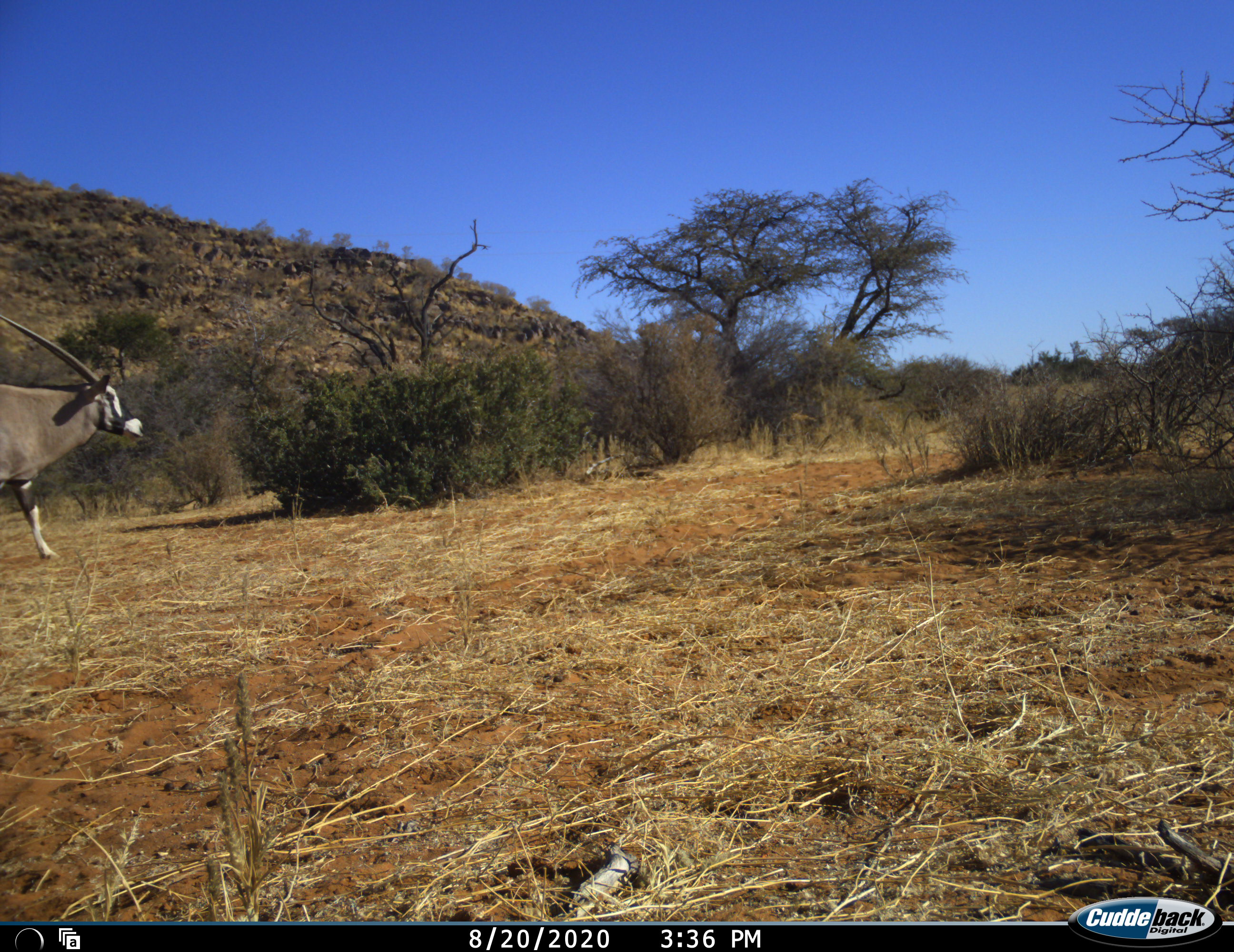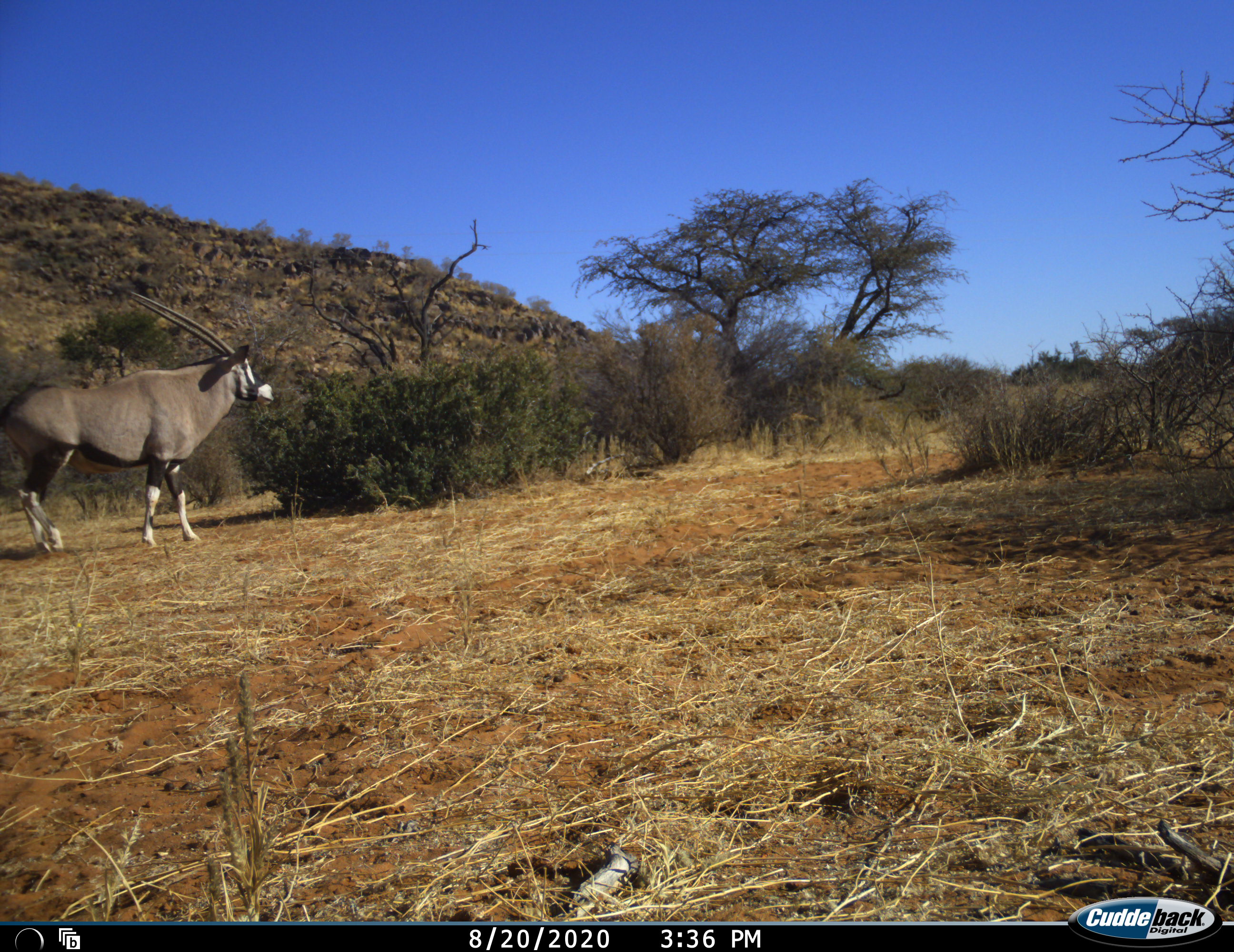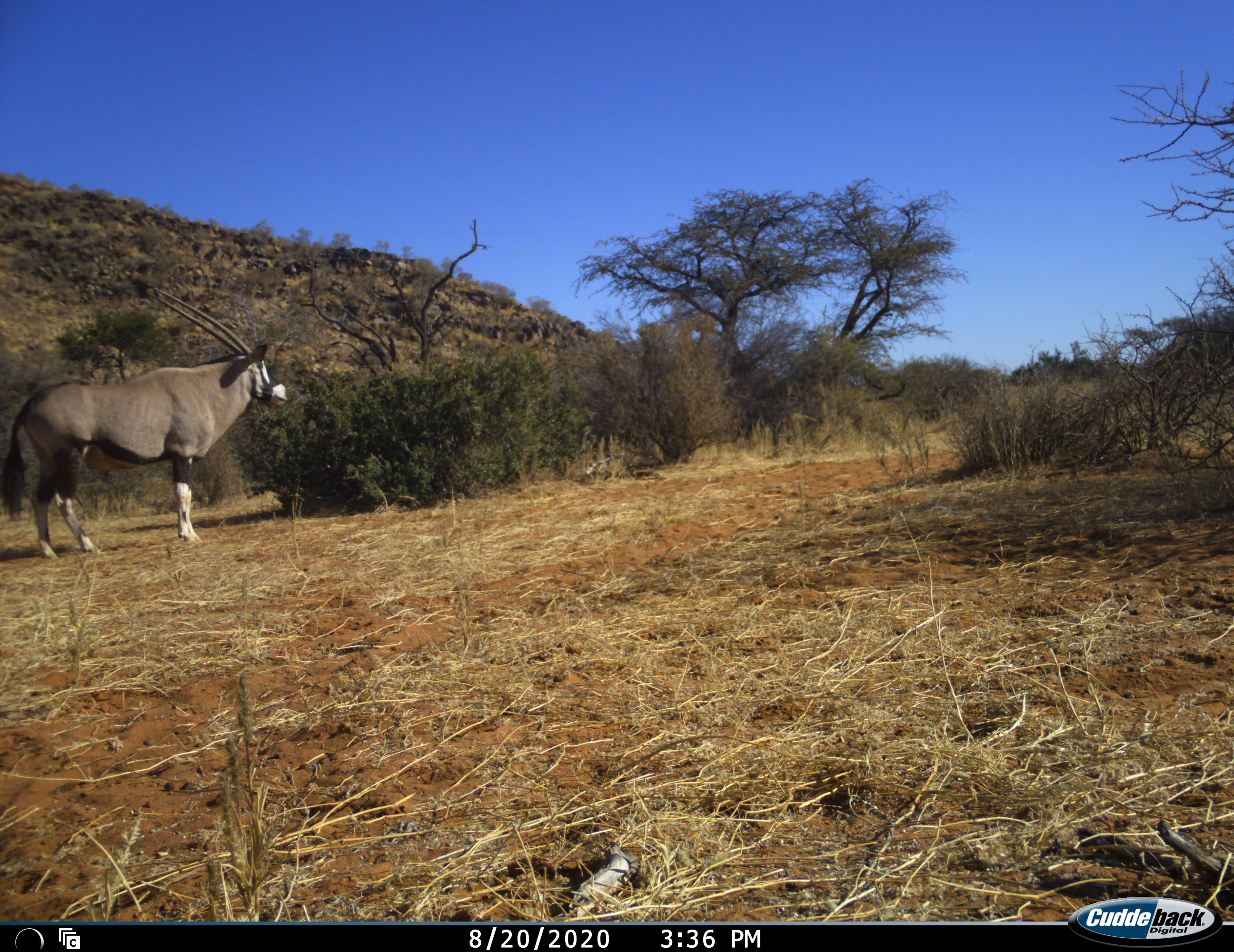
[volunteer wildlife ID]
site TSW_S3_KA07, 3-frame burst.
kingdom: Animalia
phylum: Chordata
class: Mammalia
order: Artiodactyla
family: Bovidae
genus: Oryx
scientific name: Oryx gazella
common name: gemsbok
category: oryx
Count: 1.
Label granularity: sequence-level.